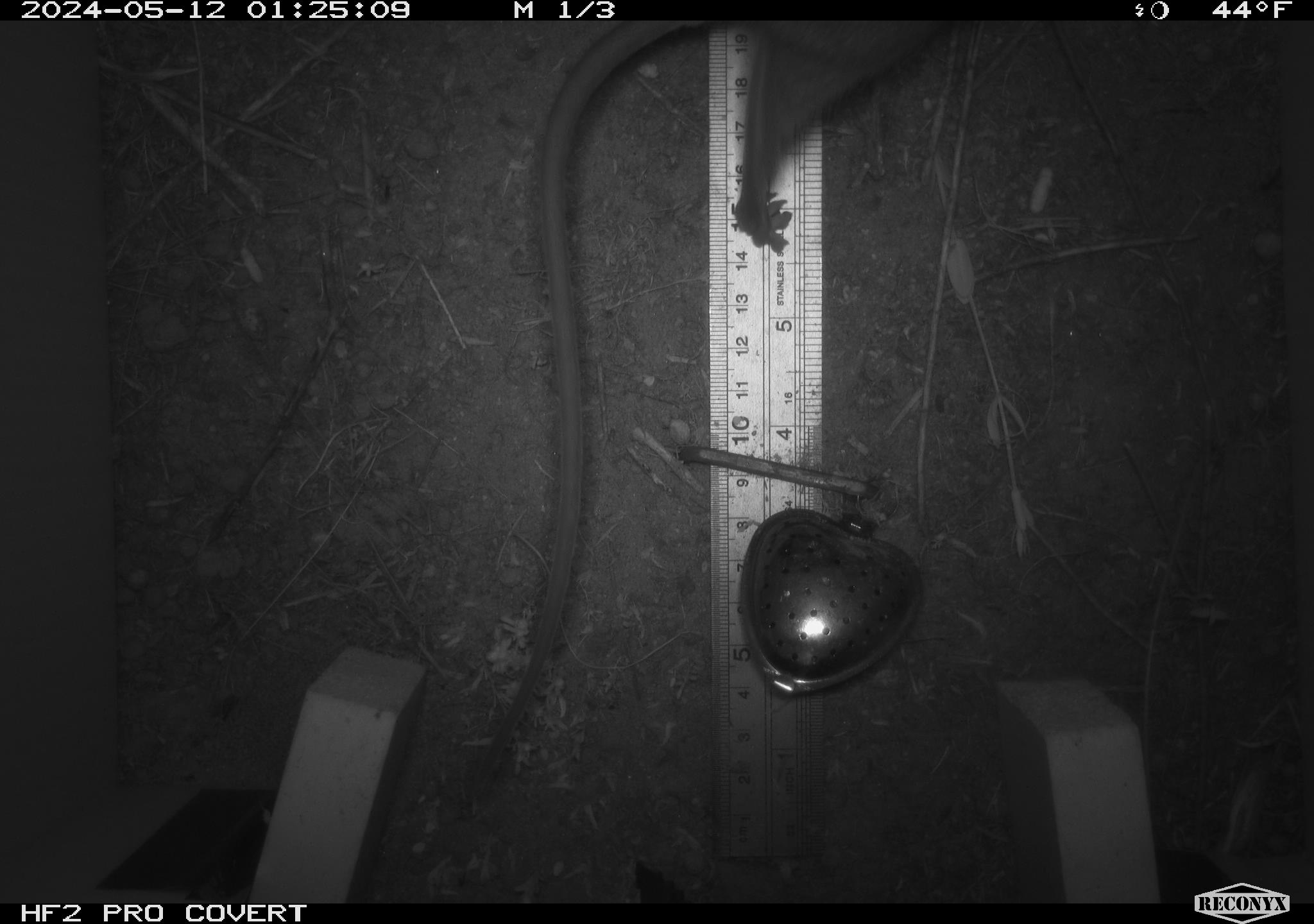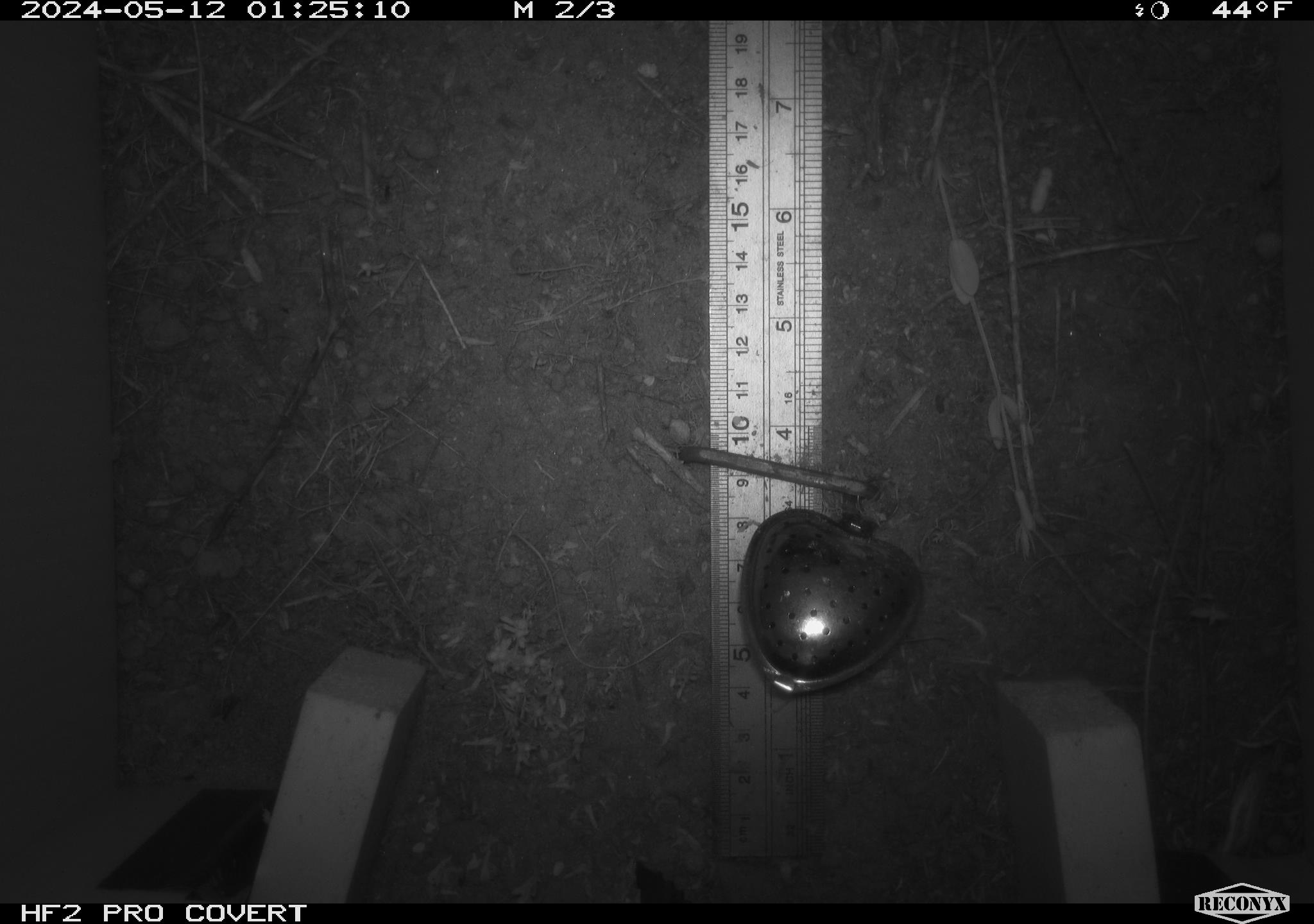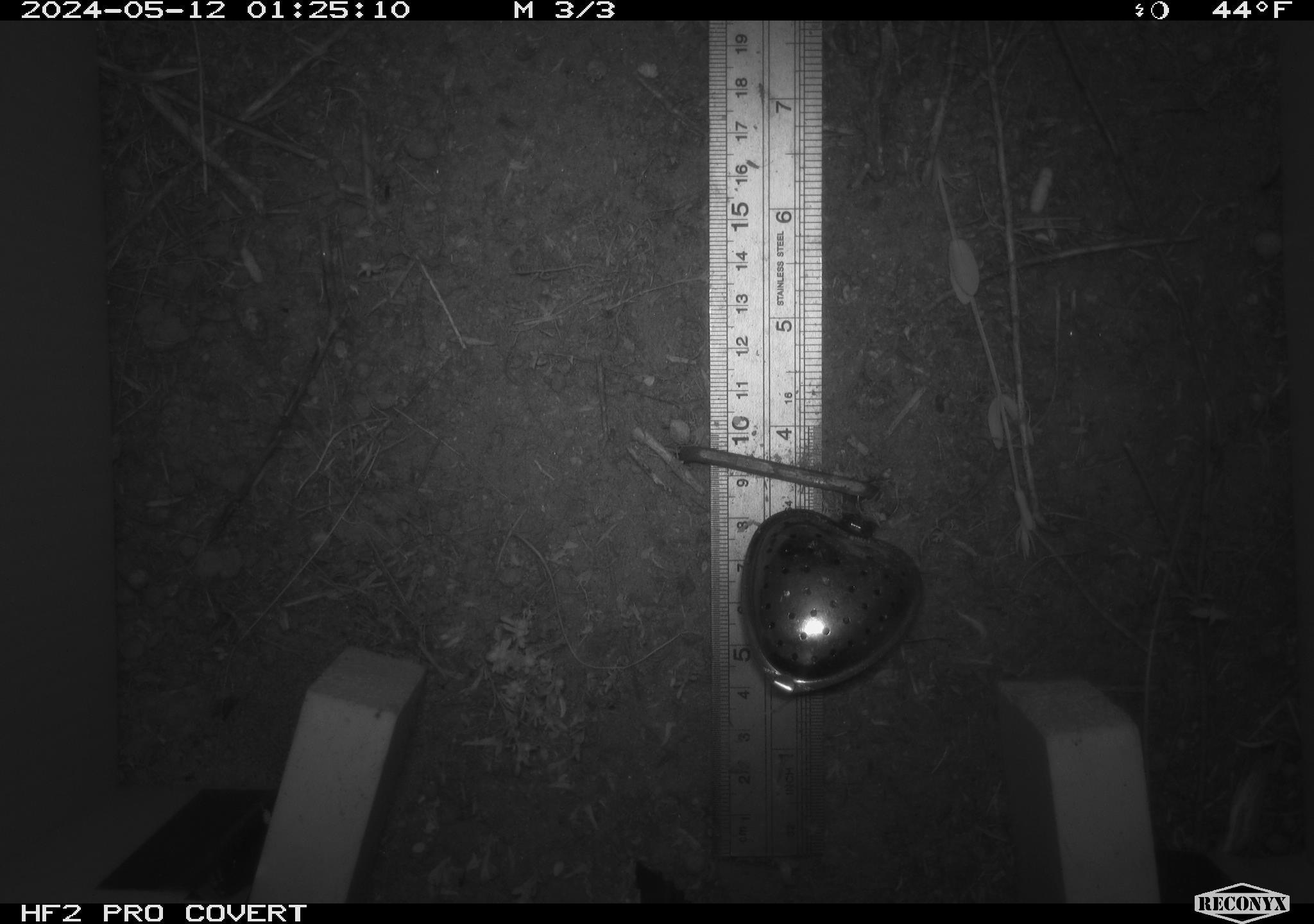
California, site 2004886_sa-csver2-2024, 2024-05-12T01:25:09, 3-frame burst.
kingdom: Animalia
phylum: Chordata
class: Mammalia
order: Rodentia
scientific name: Rodentia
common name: rodent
Rodent (Rodentia).